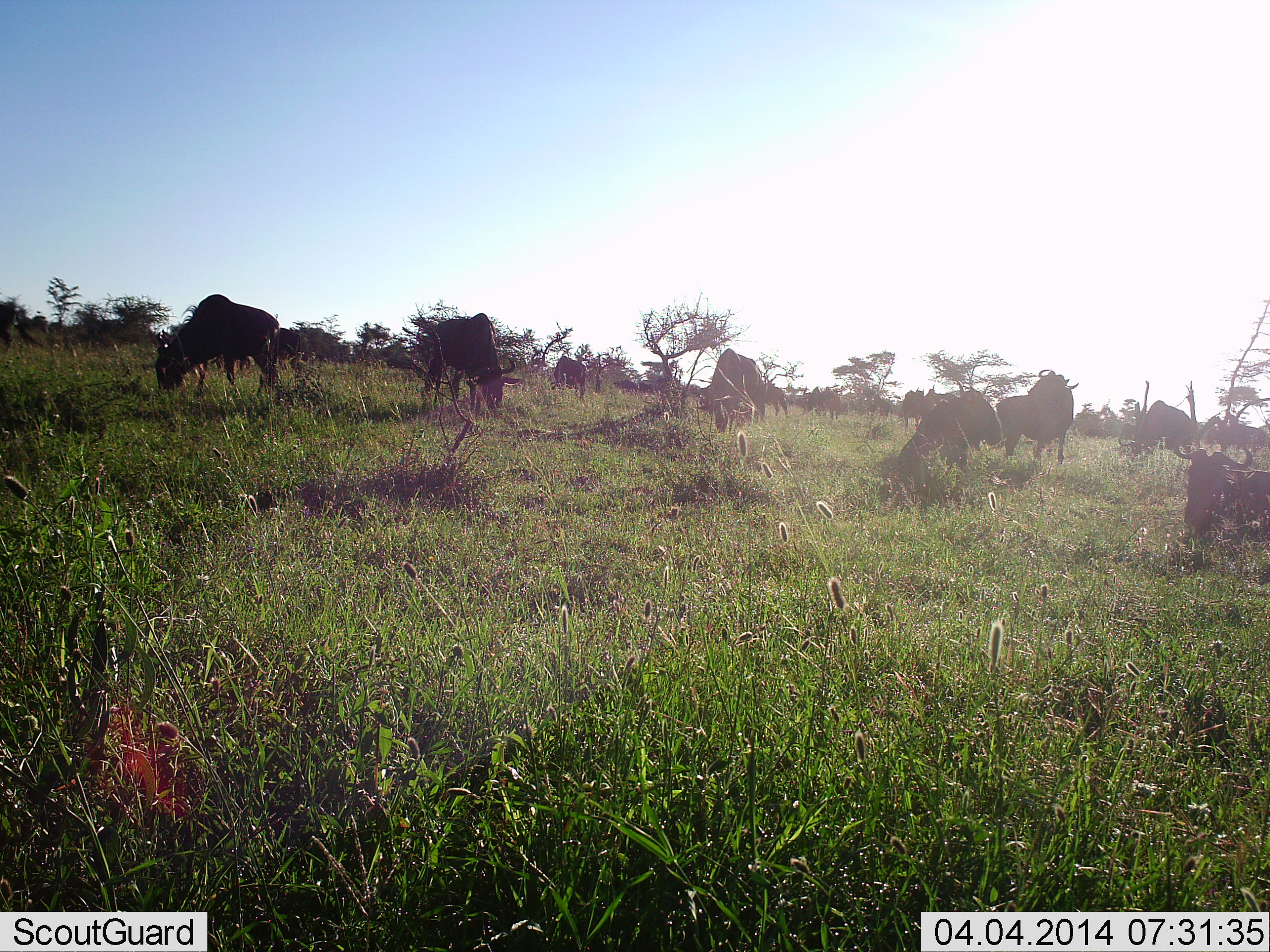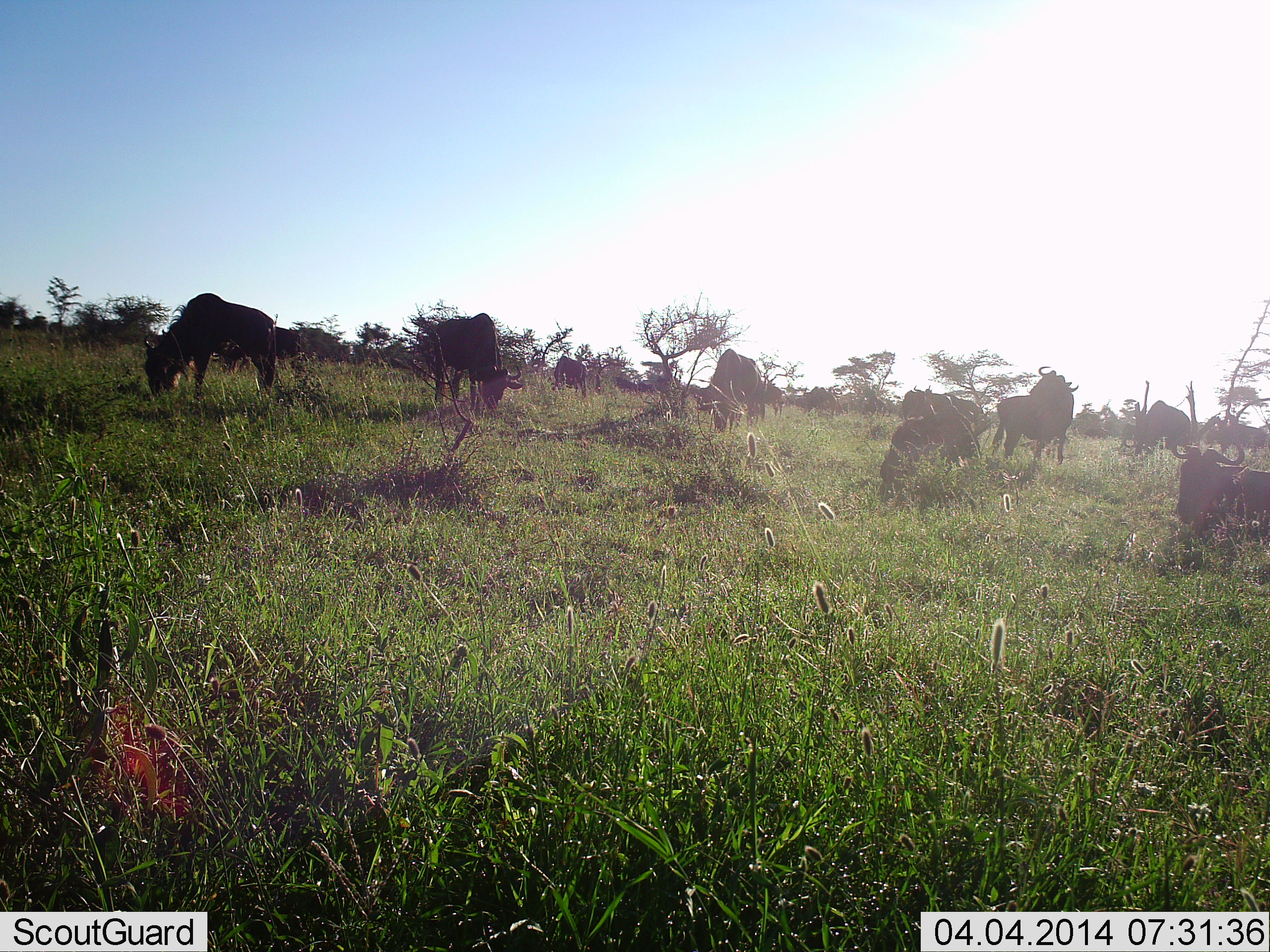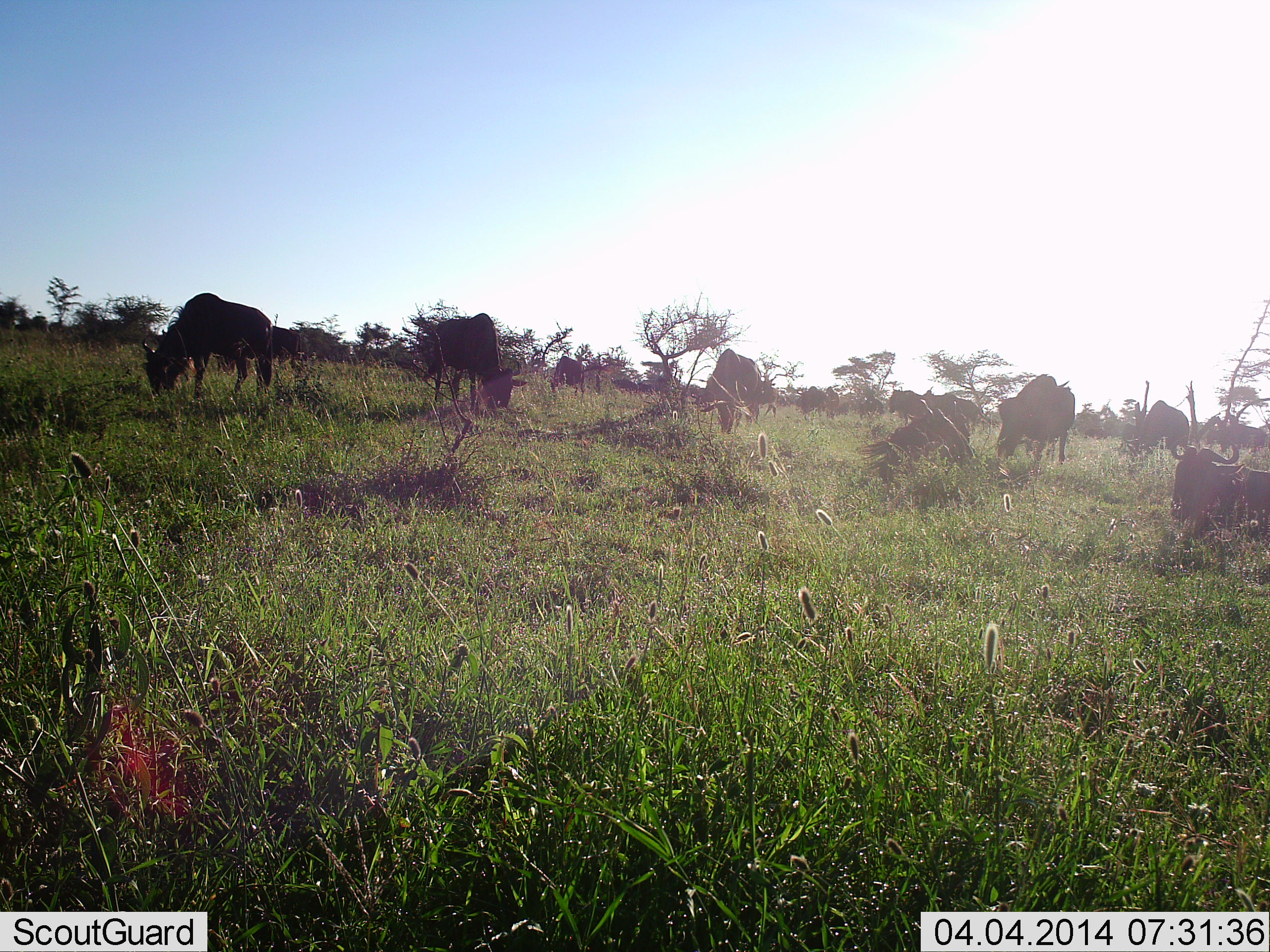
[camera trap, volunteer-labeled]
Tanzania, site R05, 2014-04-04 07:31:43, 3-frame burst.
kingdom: Animalia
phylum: Chordata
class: Mammalia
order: Artiodactyla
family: Bovidae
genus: Connochaetes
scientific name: Connochaetes taurinus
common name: blue wildebeest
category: wildebeest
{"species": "wildebeest (blue wildebeest) (Connochaetes taurinus)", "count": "11-50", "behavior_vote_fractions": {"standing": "70%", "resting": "60%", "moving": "20%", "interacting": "0%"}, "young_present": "0%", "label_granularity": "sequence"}